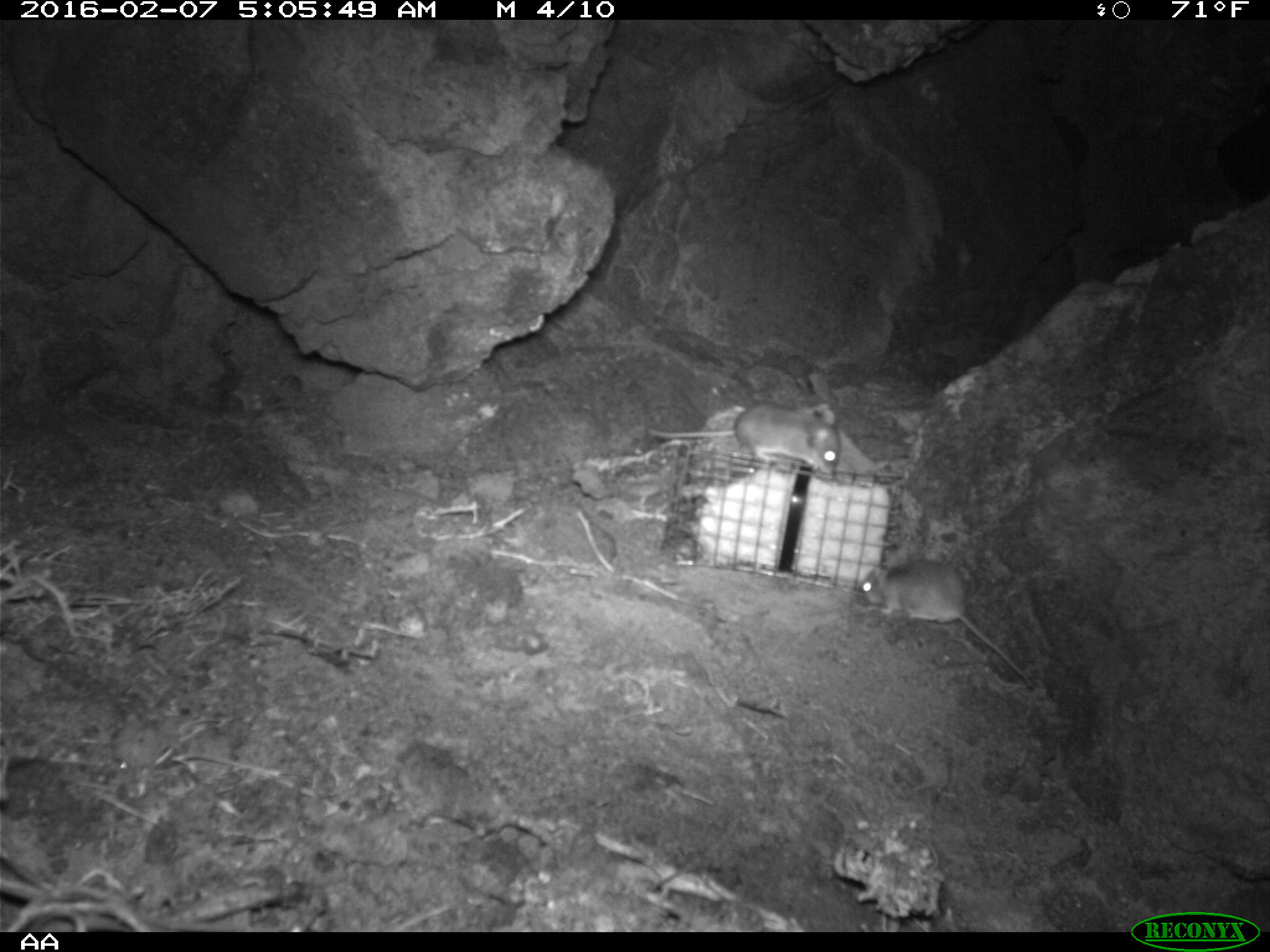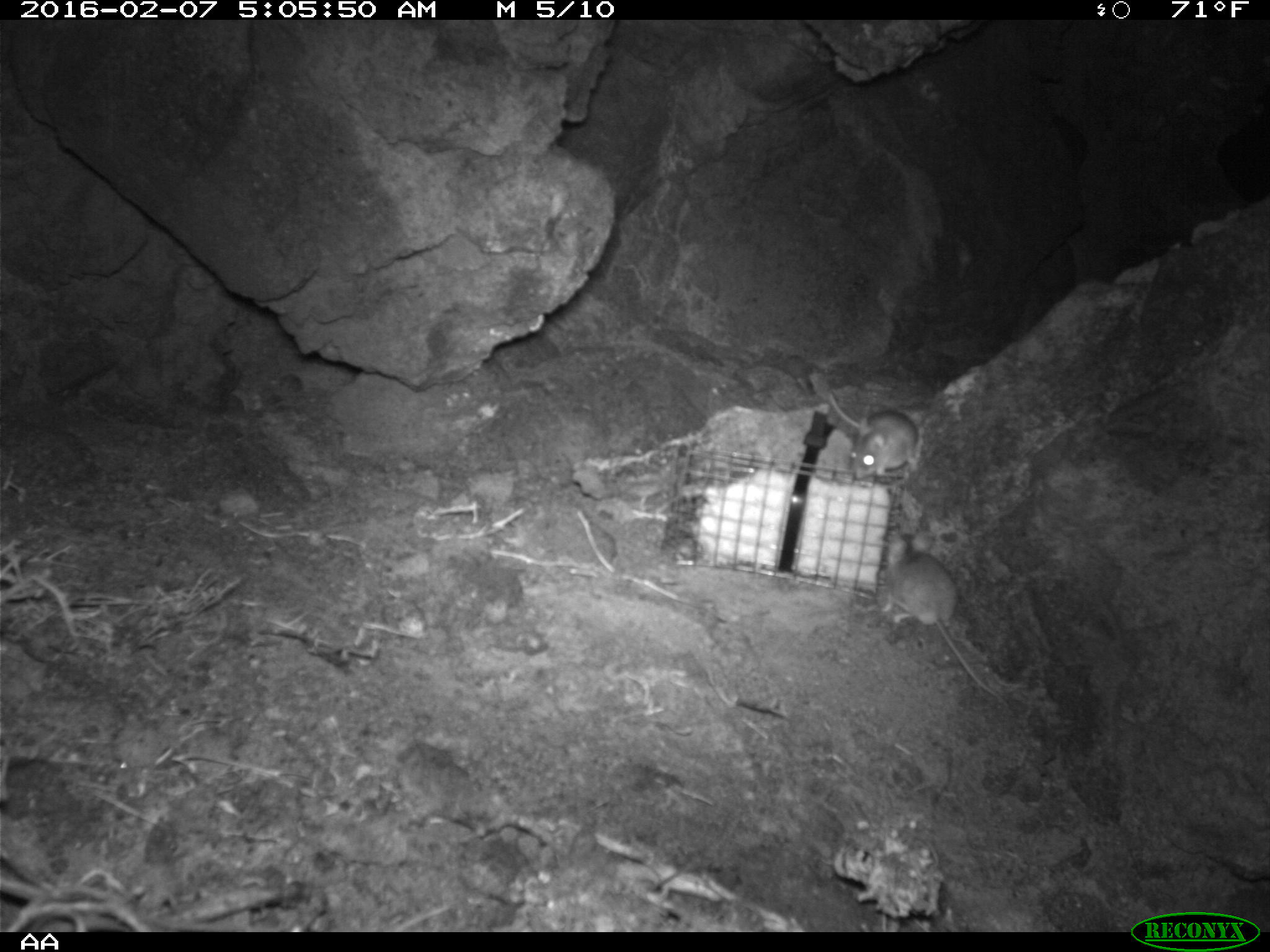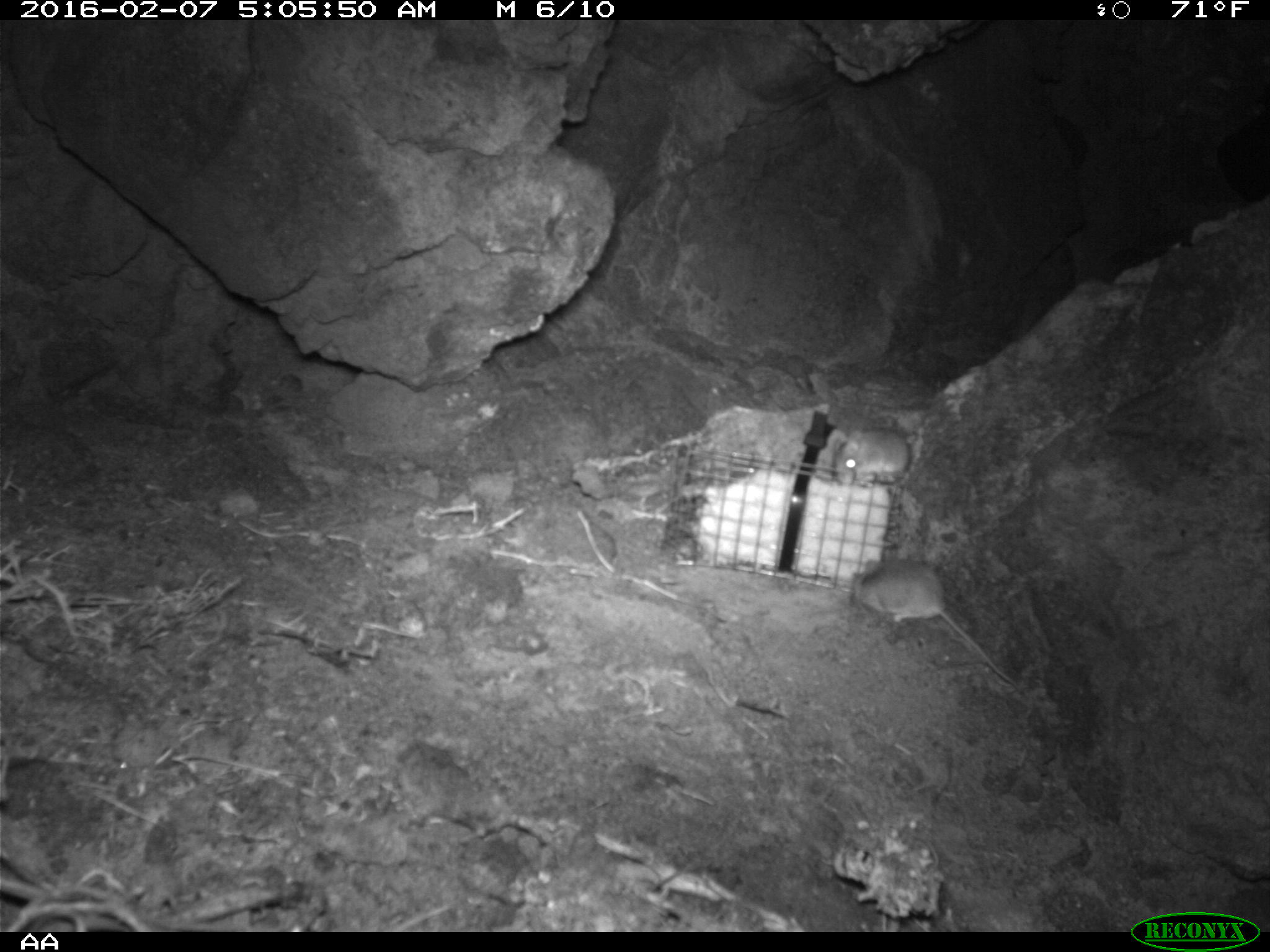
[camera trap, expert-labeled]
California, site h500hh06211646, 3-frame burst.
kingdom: Animalia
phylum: Chordata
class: Mammalia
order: Rodentia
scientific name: Rodentia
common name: rodent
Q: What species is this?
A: Rodent (Rodentia).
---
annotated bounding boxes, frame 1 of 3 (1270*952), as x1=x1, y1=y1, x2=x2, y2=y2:
rodent: x1=857, y1=547, x2=1034, y2=689; x1=646, y1=408, x2=841, y2=483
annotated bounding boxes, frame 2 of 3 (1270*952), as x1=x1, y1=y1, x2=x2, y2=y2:
rodent: x1=879, y1=531, x2=1010, y2=711; x1=827, y1=392, x2=923, y2=483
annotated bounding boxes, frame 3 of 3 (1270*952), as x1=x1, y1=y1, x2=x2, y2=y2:
rodent: x1=851, y1=559, x2=1018, y2=689; x1=836, y1=429, x2=910, y2=486